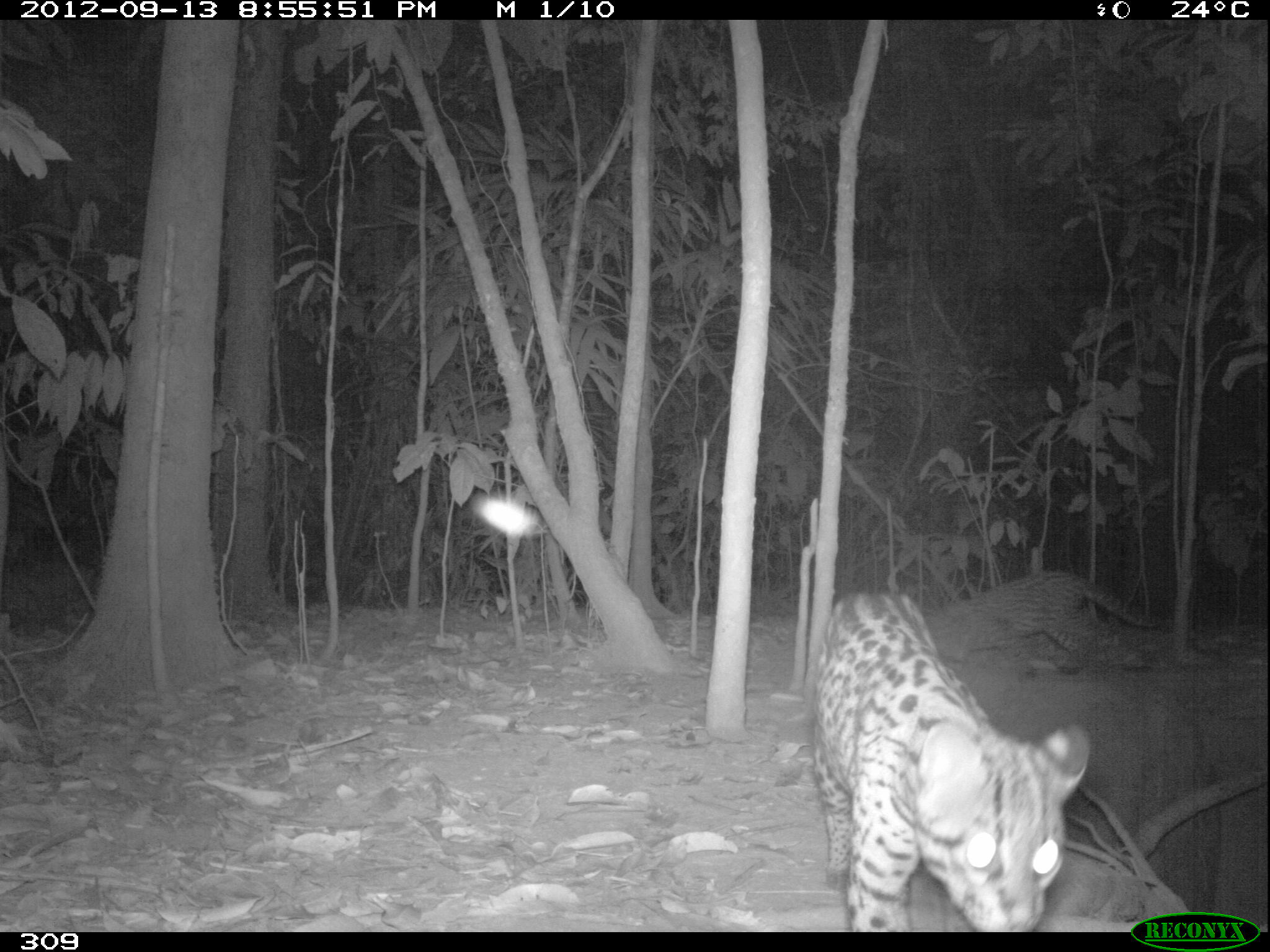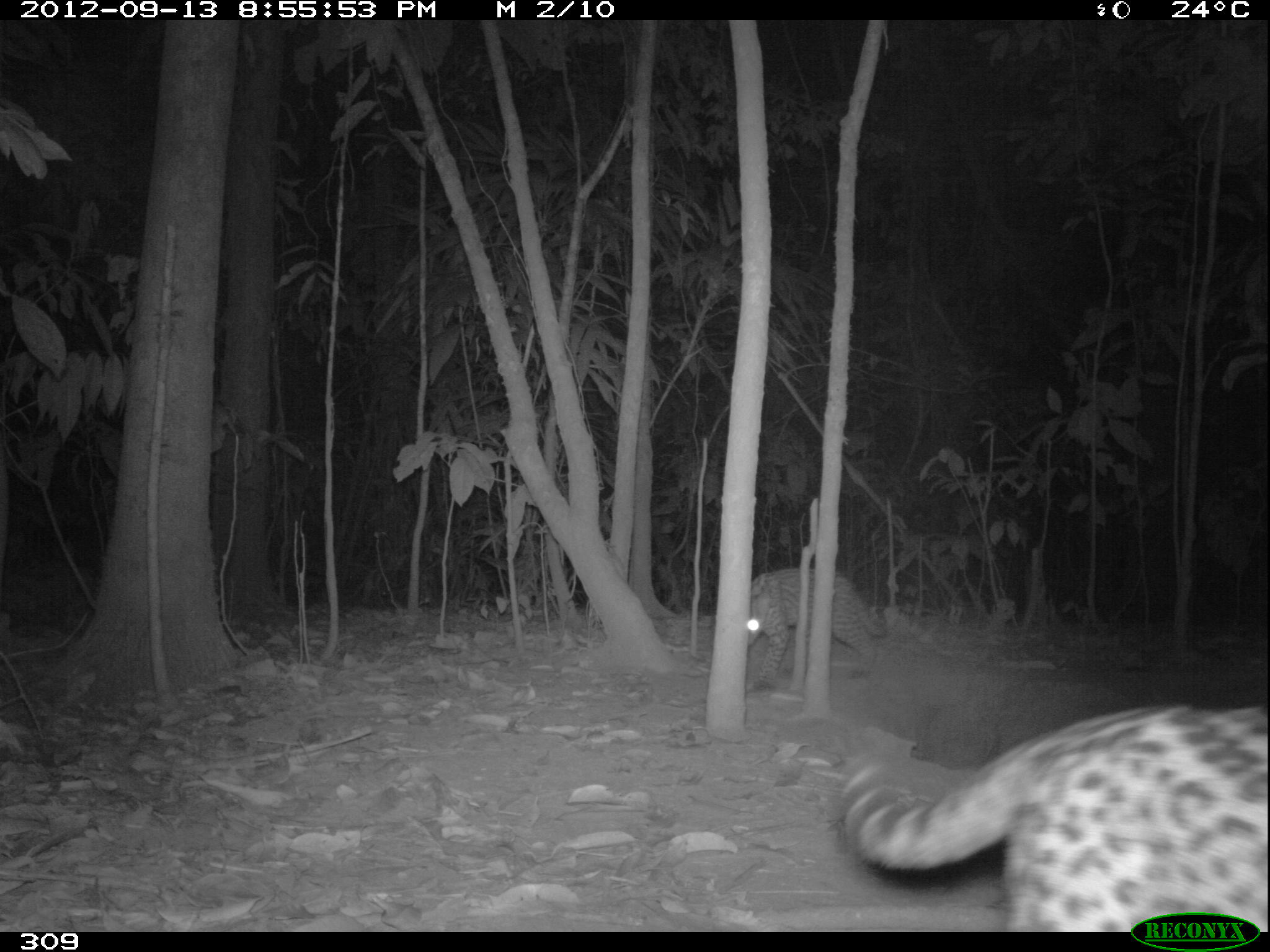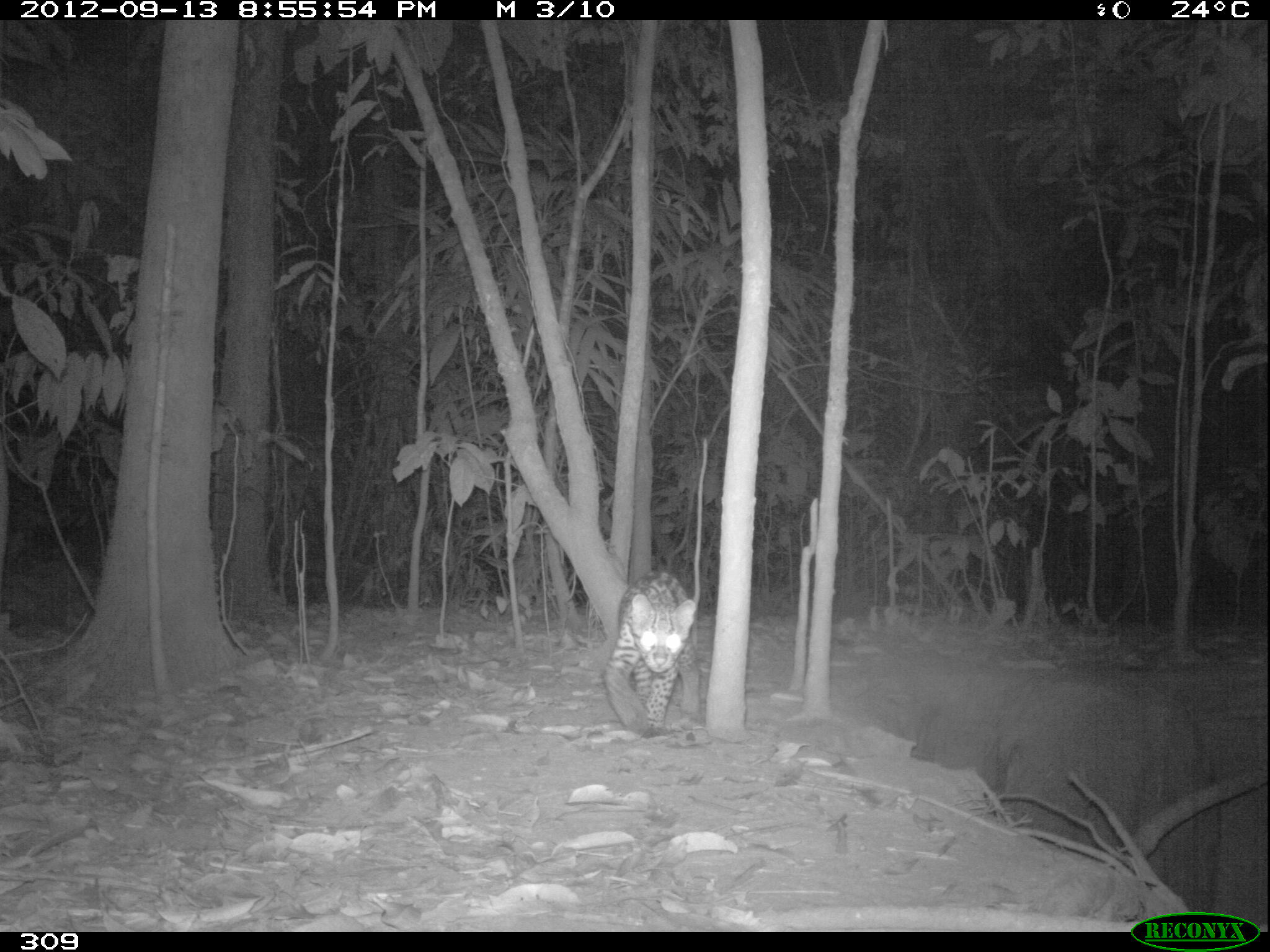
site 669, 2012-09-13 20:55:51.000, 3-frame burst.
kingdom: Animalia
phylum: Chordata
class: Mammalia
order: Carnivora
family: Felidae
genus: Leopardus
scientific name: Leopardus pardalis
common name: ocelot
Leopardus pardalis (ocelot).